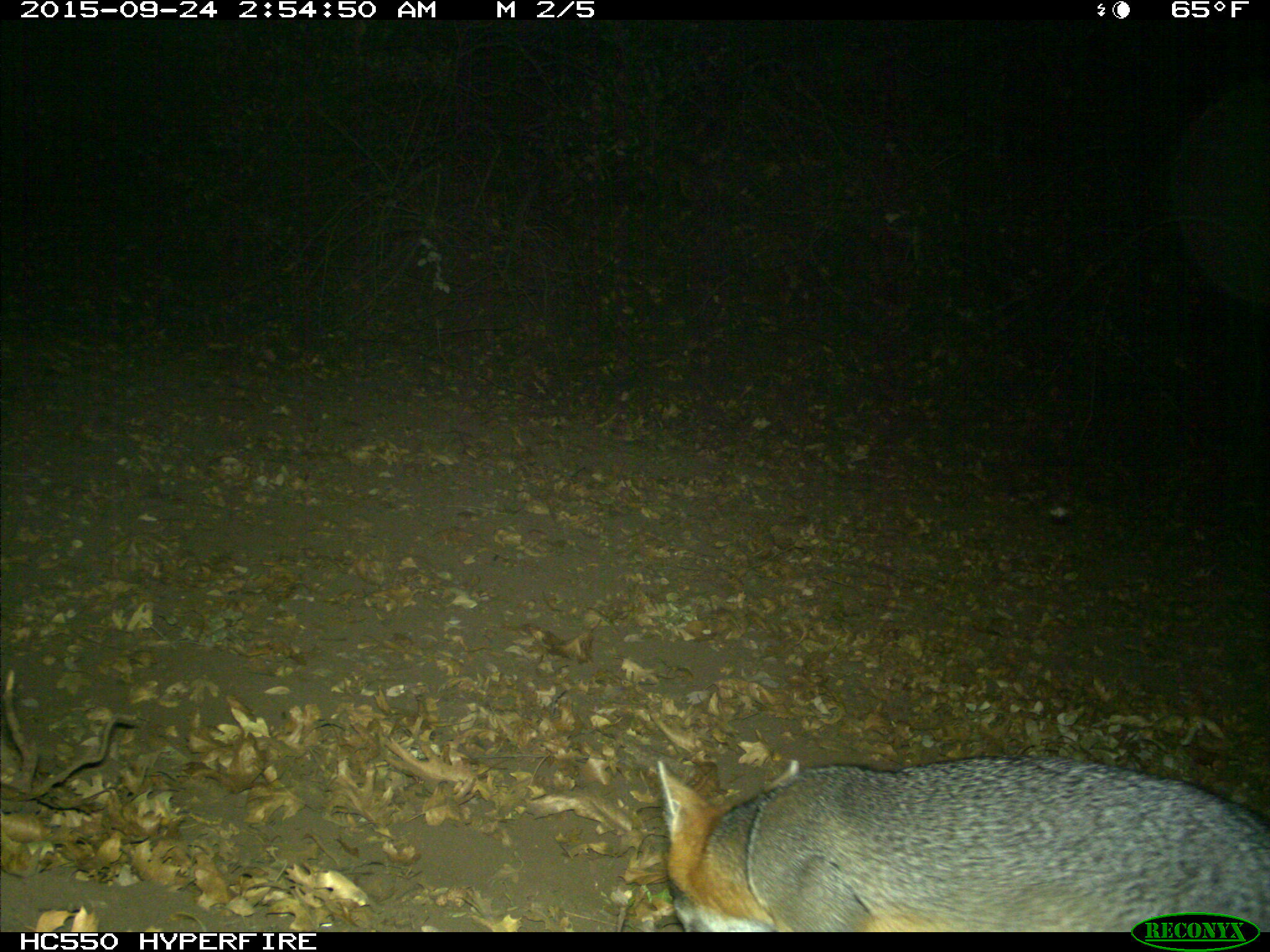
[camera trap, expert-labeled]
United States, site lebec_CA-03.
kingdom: Animalia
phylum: Chordata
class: Mammalia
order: Carnivora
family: Canidae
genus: Urocyon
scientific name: Urocyon cinereoargenteus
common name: gray fox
Urocyon cinereoargenteus (gray fox).